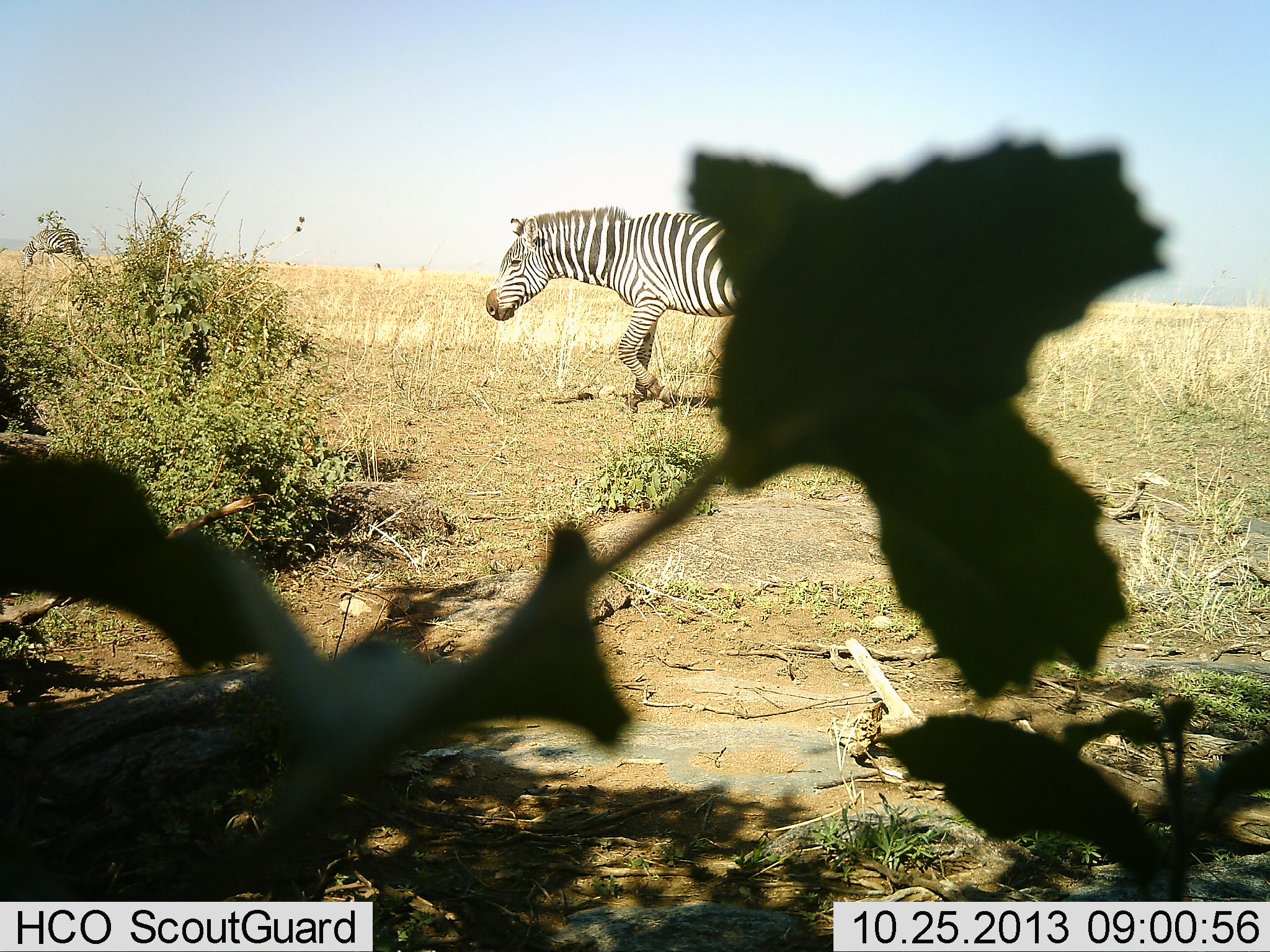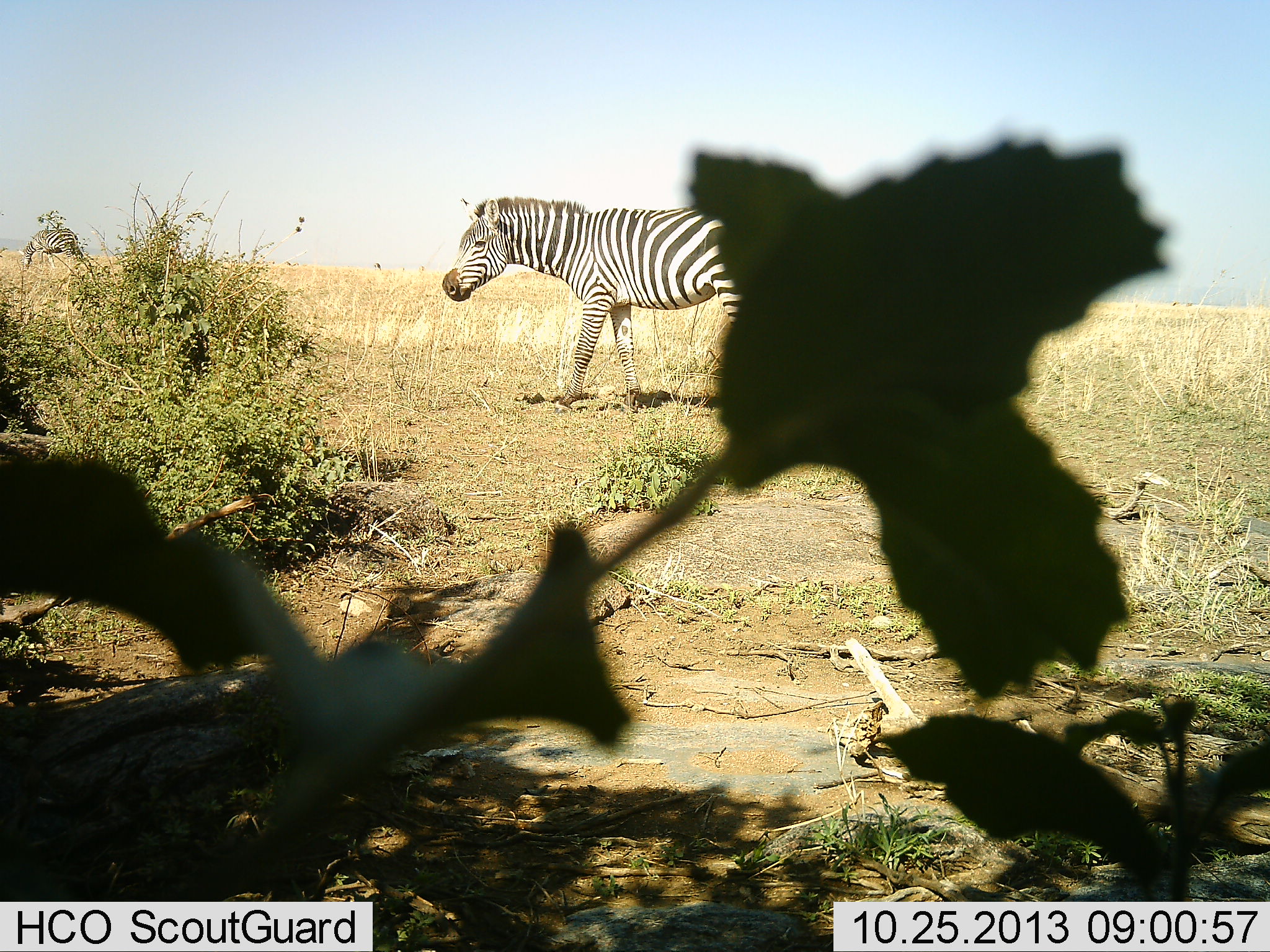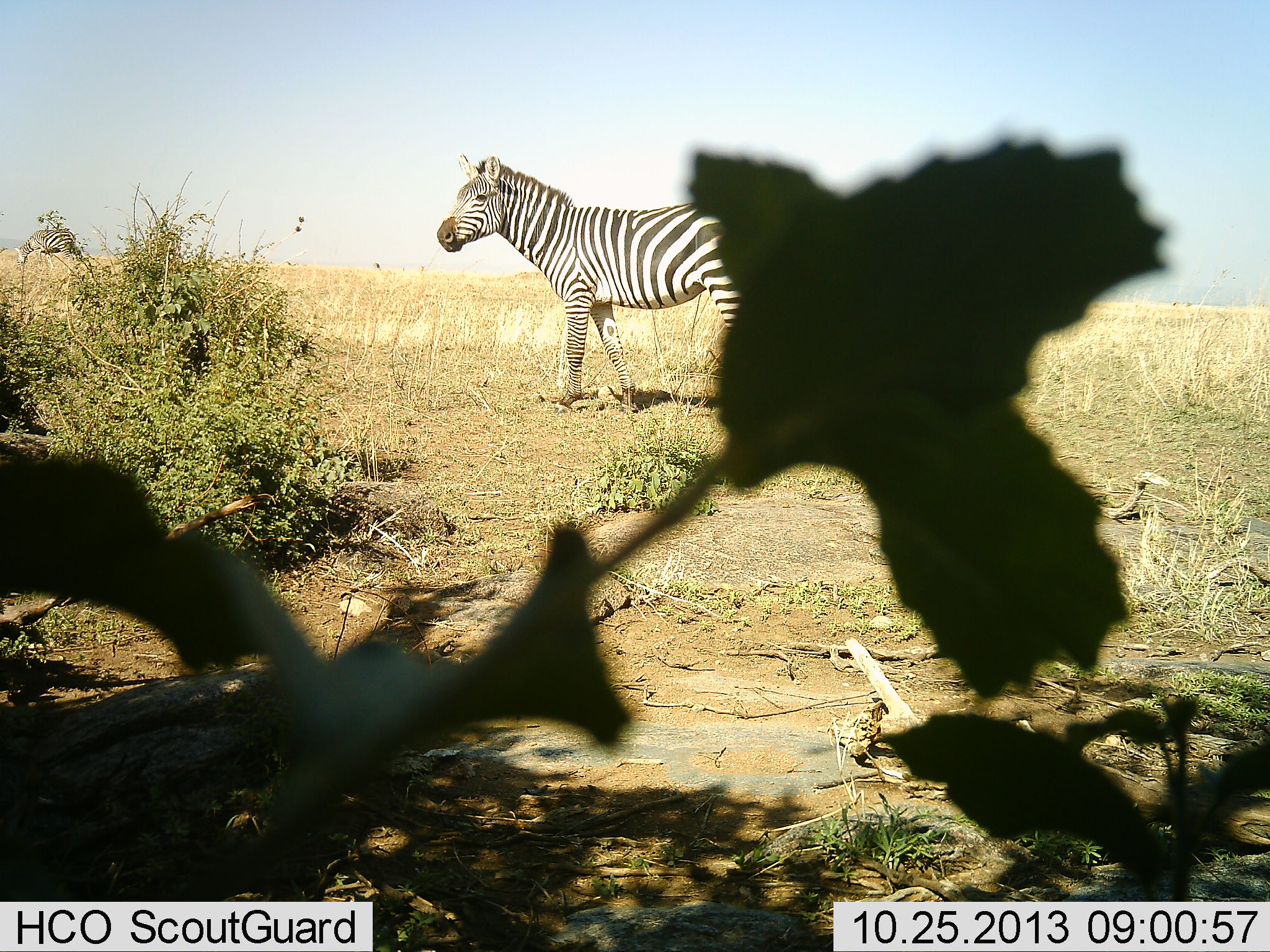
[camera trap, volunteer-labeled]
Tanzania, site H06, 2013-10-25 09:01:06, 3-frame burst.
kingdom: Animalia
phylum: Chordata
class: Mammalia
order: Perissodactyla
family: Equidae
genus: Equus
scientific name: Equus quagga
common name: plains zebra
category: zebra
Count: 2.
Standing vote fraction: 43%.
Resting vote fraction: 0%.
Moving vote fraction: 60%.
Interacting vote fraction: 0%.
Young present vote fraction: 0%.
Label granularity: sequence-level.